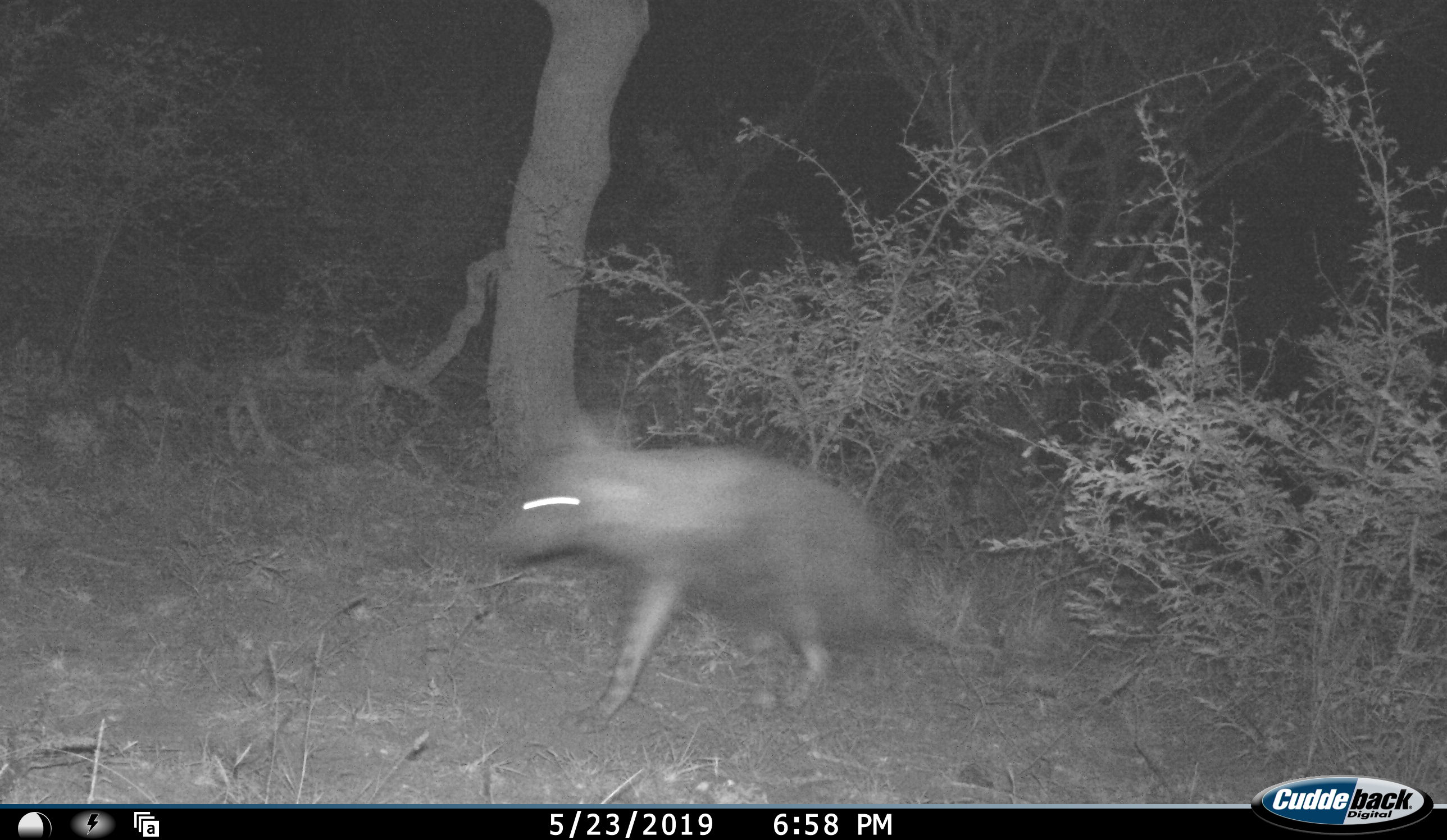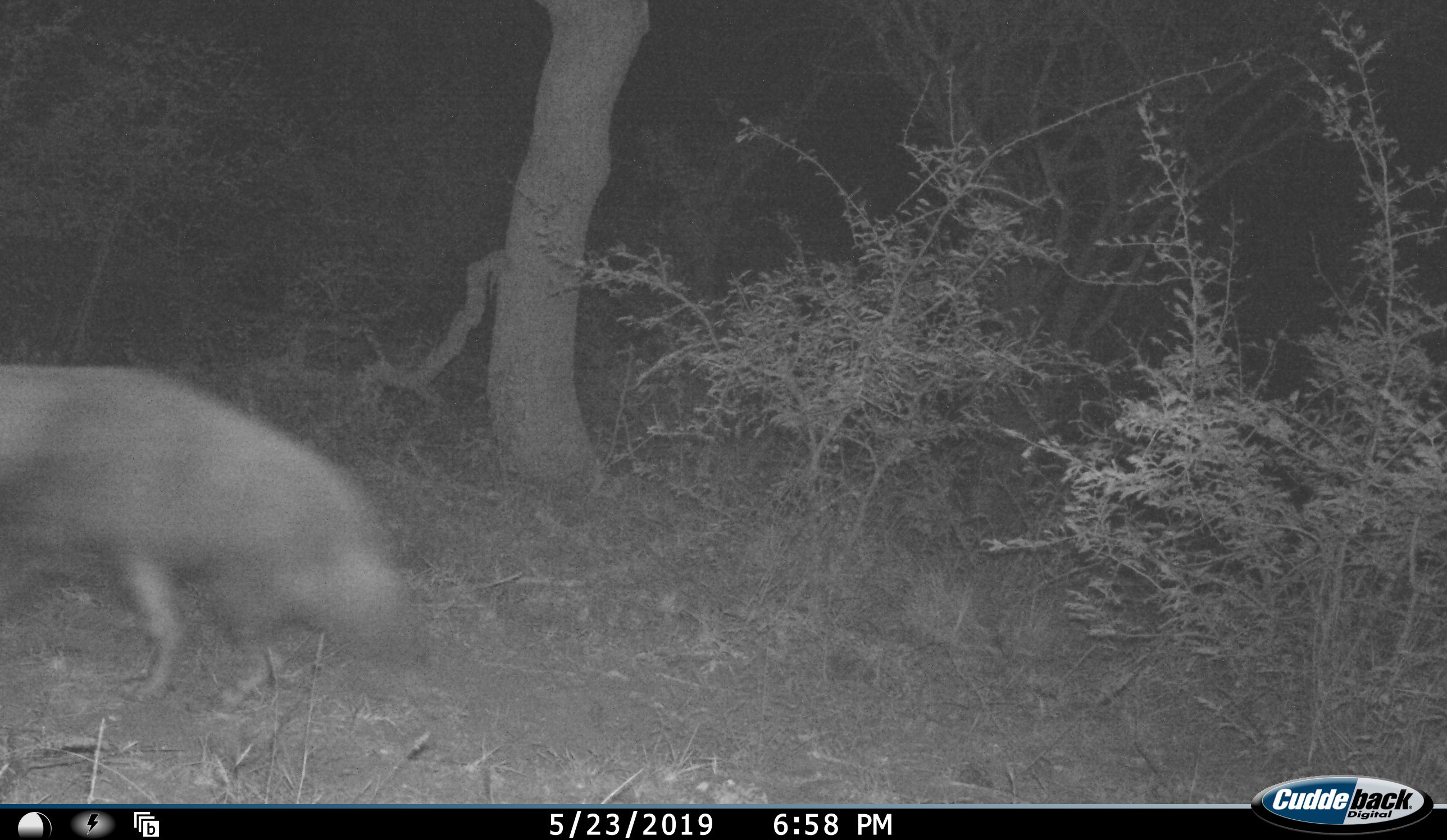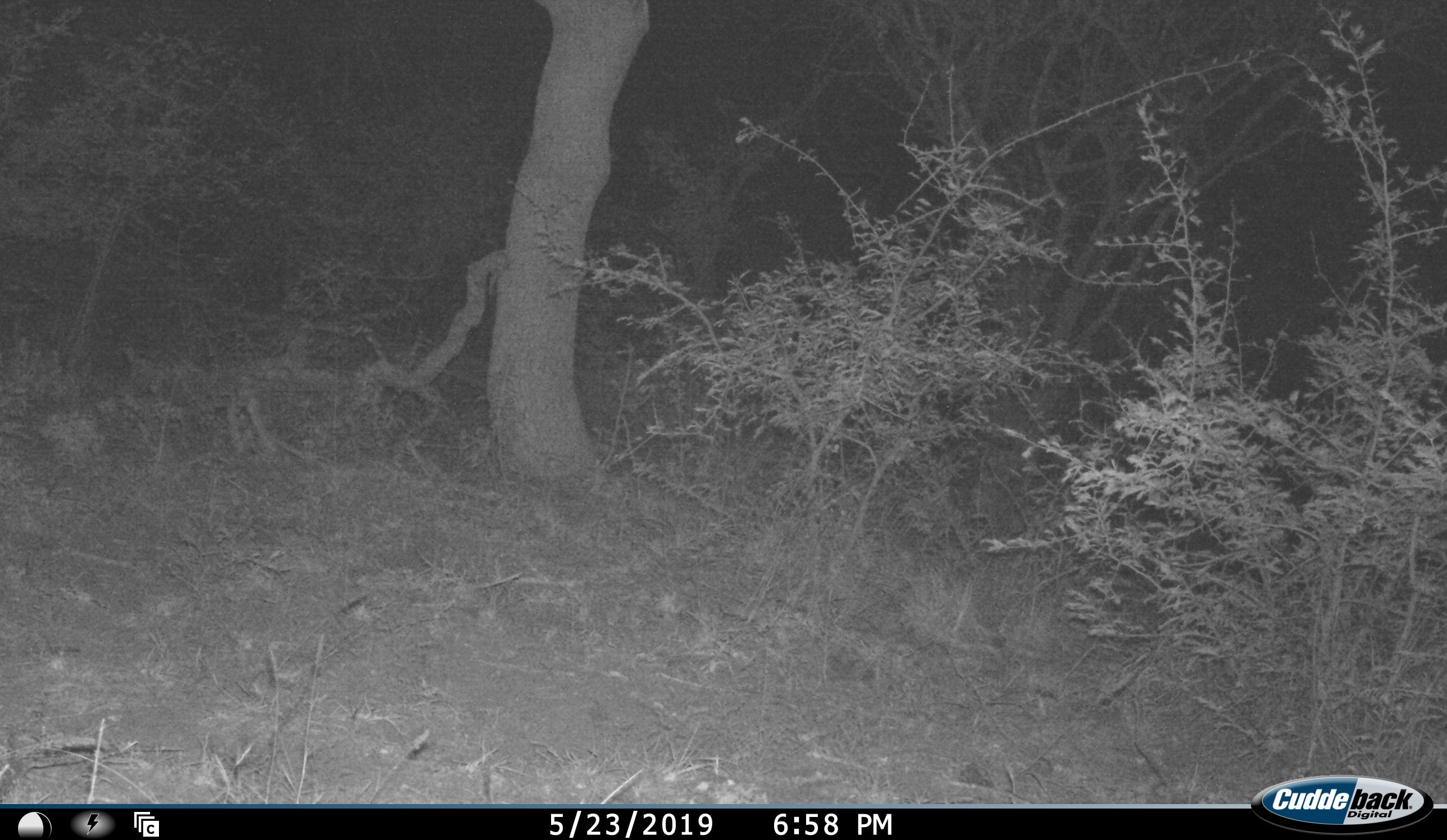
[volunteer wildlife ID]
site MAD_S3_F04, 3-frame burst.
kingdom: Animalia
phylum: Chordata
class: Mammalia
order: Carnivora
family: Hyaenidae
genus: Parahyaena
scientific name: Parahyaena brunnea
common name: brown hyena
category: hyenabrown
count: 1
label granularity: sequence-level